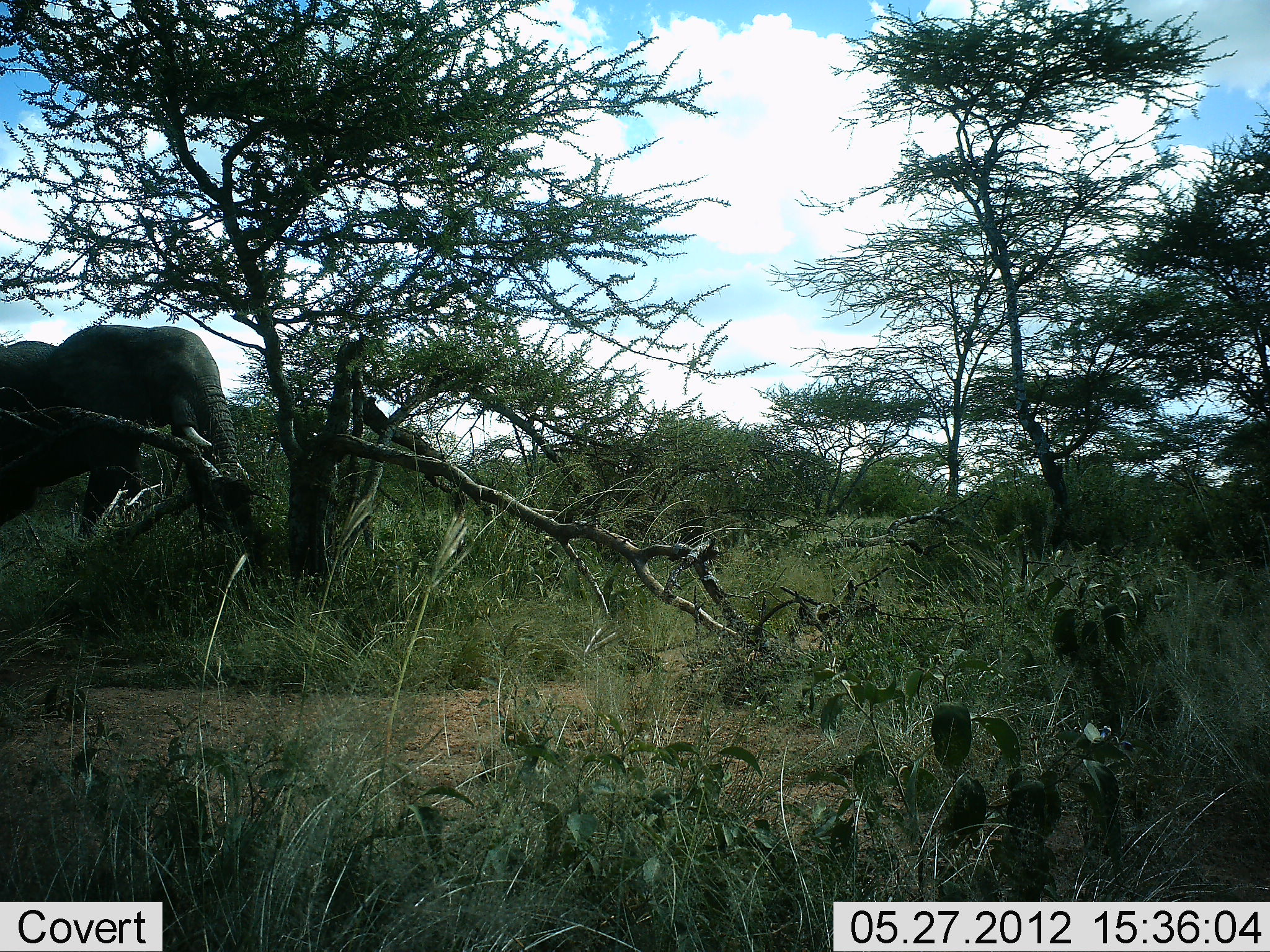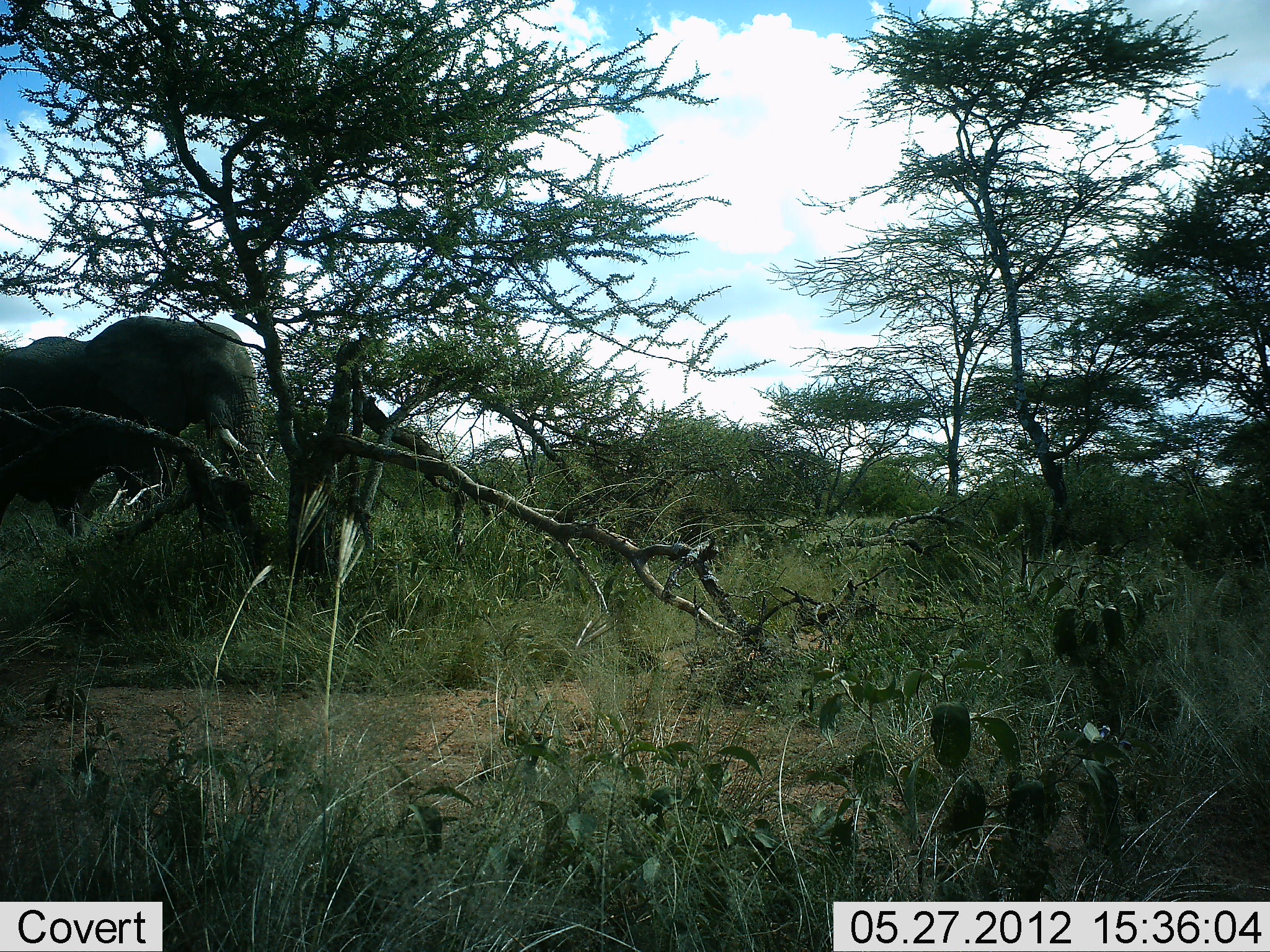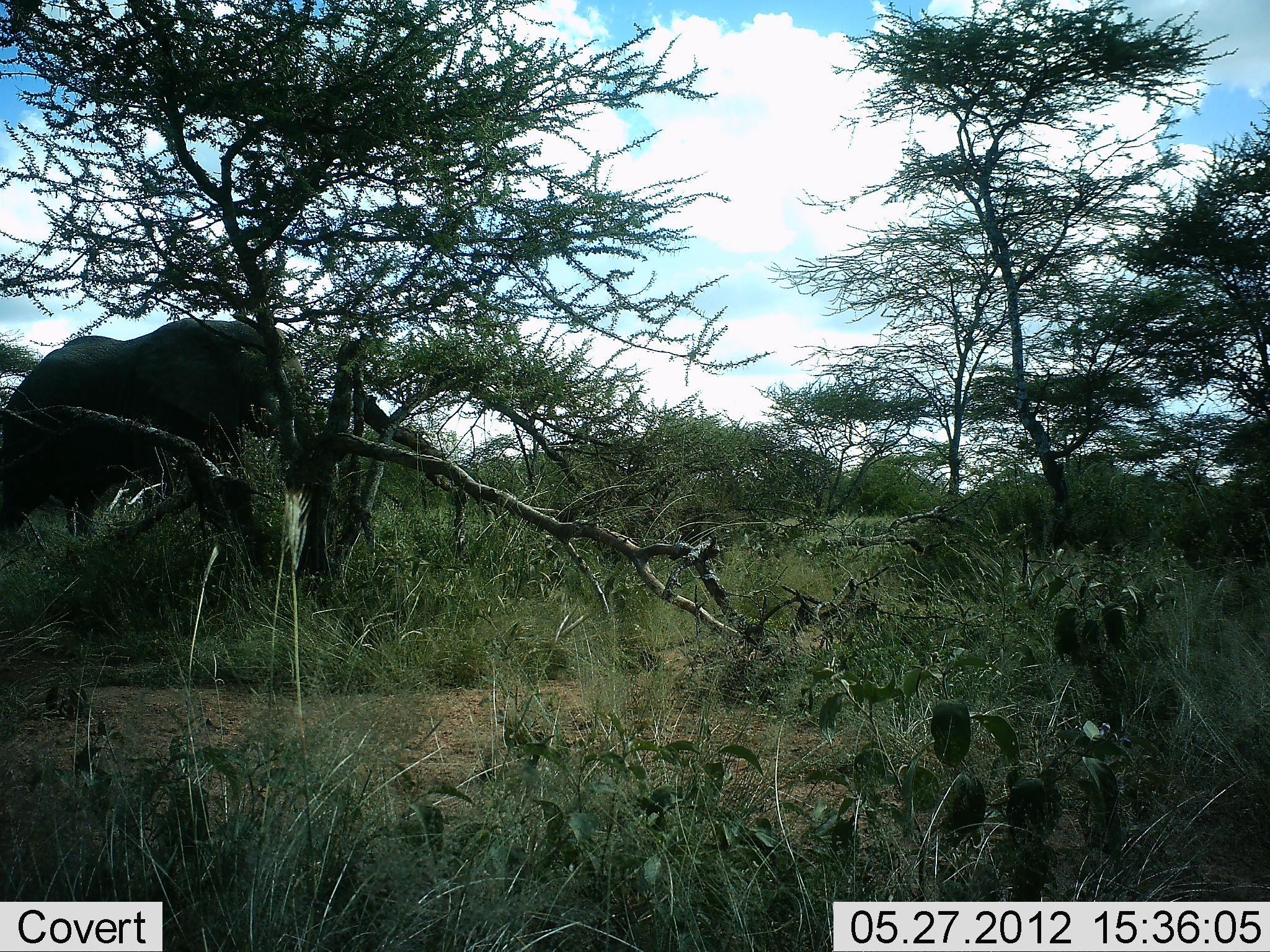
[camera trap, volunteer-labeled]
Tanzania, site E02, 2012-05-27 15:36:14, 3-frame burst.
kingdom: Animalia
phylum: Chordata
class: Mammalia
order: Proboscidea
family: Elephantidae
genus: Loxodonta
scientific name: Loxodonta africana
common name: african bush elephant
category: elephant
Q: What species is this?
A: Elephant (african bush elephant) (Loxodonta africana).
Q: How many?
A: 1.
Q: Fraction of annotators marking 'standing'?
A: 20%.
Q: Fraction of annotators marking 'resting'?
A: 0%.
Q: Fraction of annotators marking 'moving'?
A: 90%.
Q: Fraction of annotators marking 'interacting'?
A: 0%.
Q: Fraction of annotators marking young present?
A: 0%.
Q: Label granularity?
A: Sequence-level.